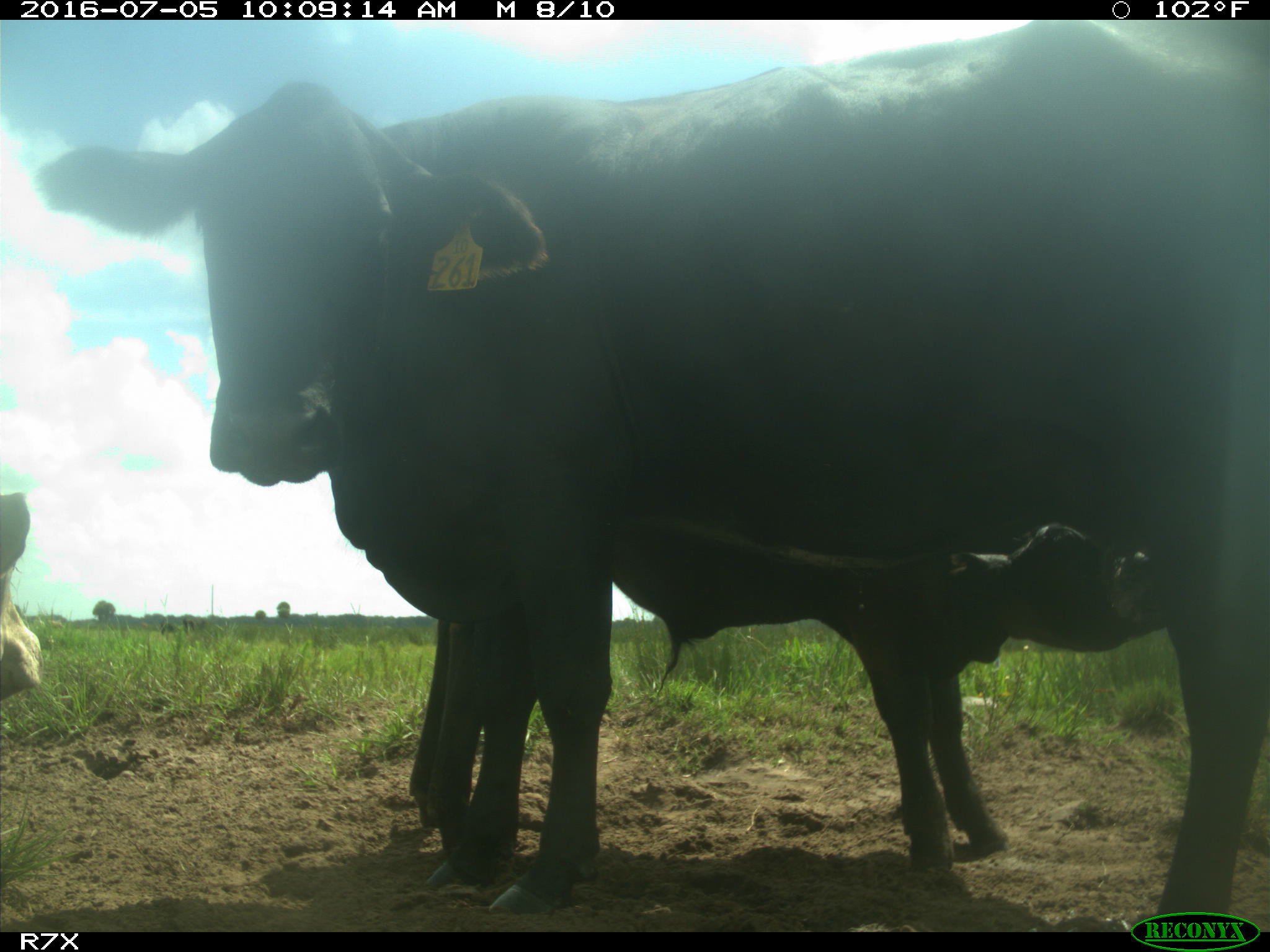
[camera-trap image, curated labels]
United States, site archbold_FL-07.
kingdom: Animalia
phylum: Chordata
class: Mammalia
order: Artiodactyla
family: Bovidae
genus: Bos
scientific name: Bos taurus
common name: domestic cow